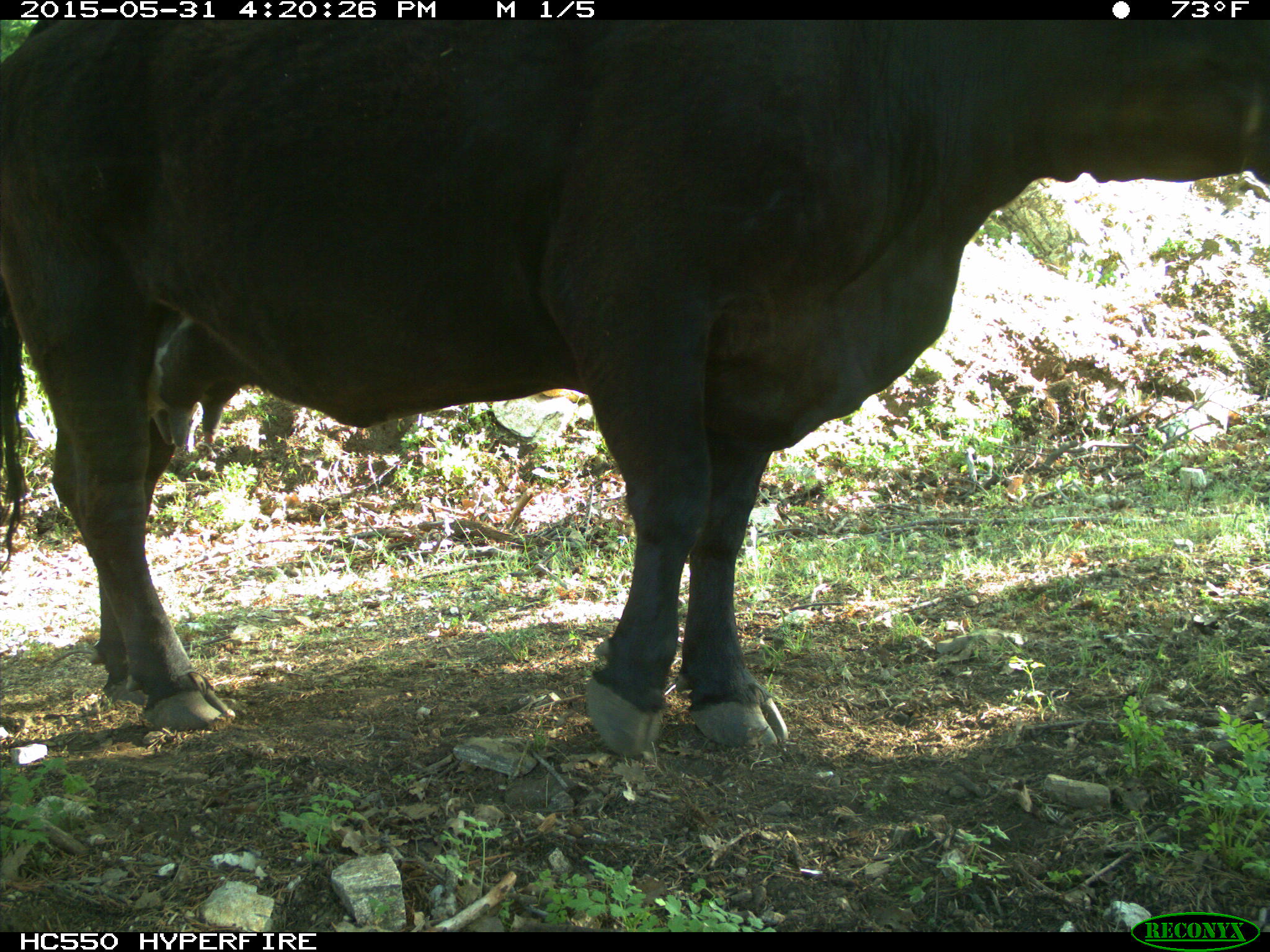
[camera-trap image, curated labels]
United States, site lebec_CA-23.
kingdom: Animalia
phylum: Chordata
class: Mammalia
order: Artiodactyla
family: Bovidae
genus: Bos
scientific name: Bos taurus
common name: domestic cow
Bos taurus (domestic cow).